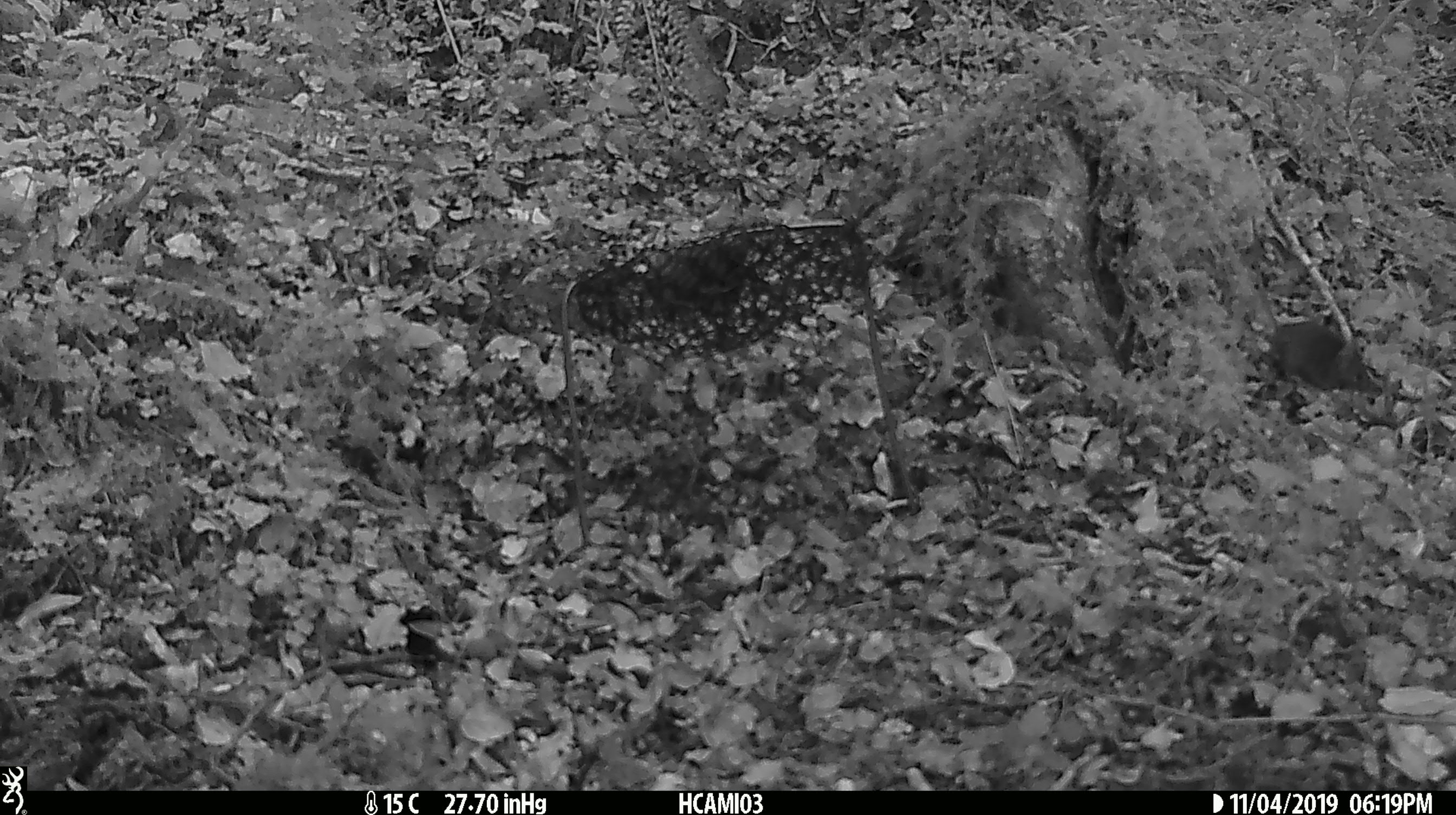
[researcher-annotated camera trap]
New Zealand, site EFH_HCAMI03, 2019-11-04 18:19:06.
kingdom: Animalia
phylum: Chordata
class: Mammalia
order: Rodentia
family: Muridae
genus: Mus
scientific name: Mus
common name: mouse